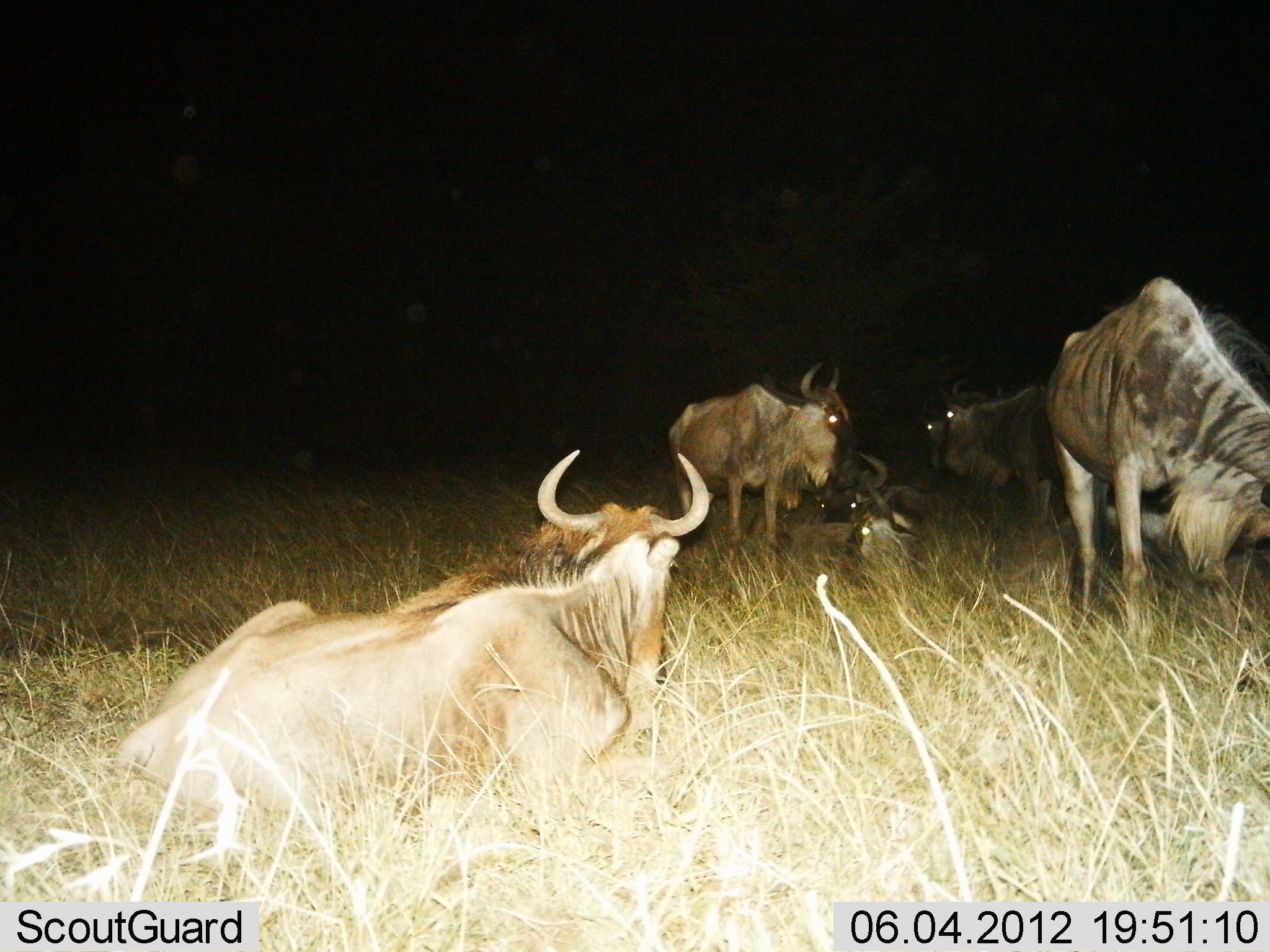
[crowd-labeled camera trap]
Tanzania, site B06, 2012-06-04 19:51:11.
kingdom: Animalia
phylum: Chordata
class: Mammalia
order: Artiodactyla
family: Bovidae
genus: Connochaetes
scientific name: Connochaetes taurinus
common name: blue wildebeest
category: wildebeest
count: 7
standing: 80%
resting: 100%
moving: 0%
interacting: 20%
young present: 0%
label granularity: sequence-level